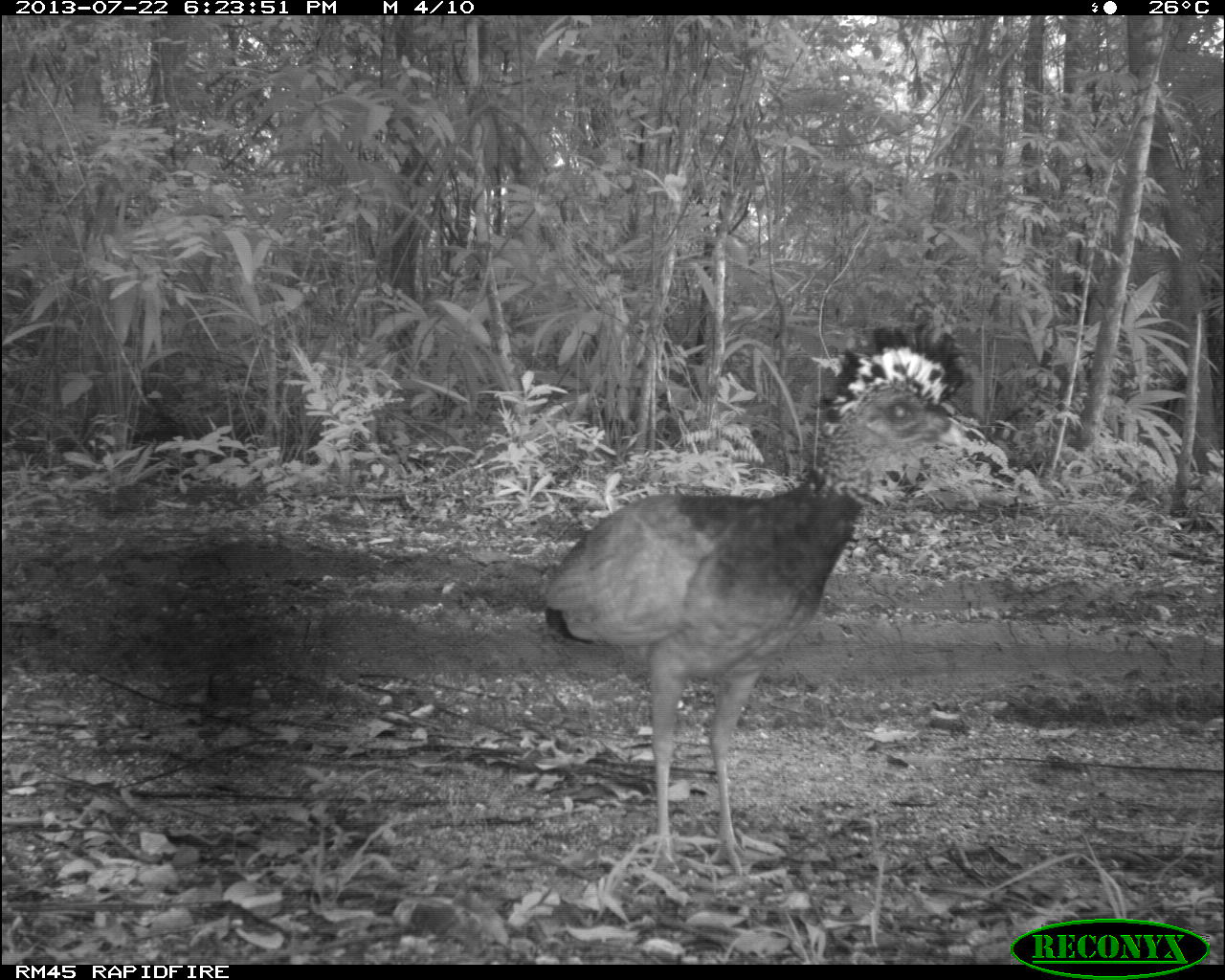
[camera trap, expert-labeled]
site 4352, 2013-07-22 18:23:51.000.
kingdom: Animalia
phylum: Chordata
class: Aves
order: Galliformes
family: Cracidae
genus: Crax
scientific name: Crax rubra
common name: great curassow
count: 1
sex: female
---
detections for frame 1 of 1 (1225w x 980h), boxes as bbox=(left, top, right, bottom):
crax rubra: bbox=(536, 315, 976, 890)